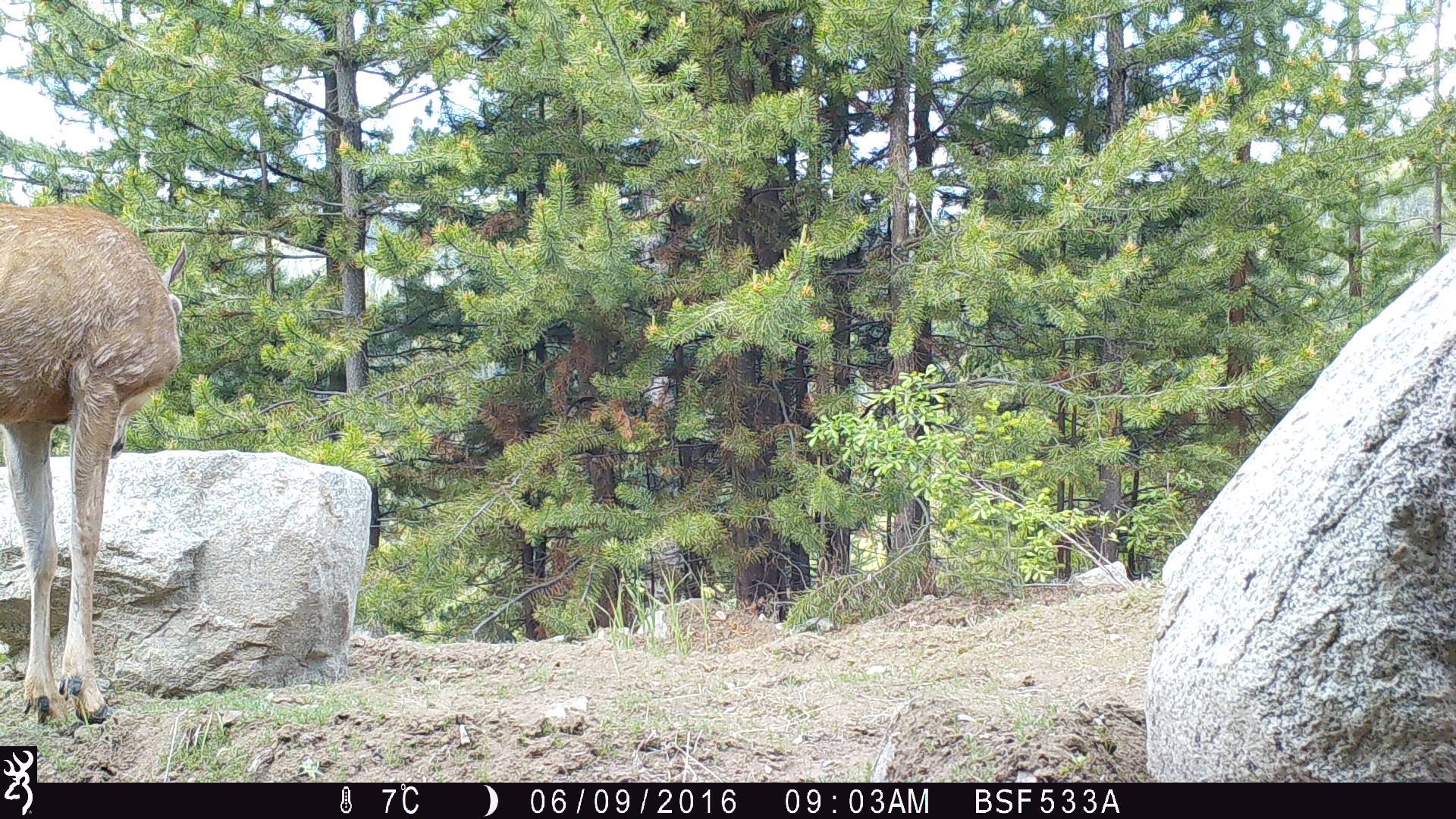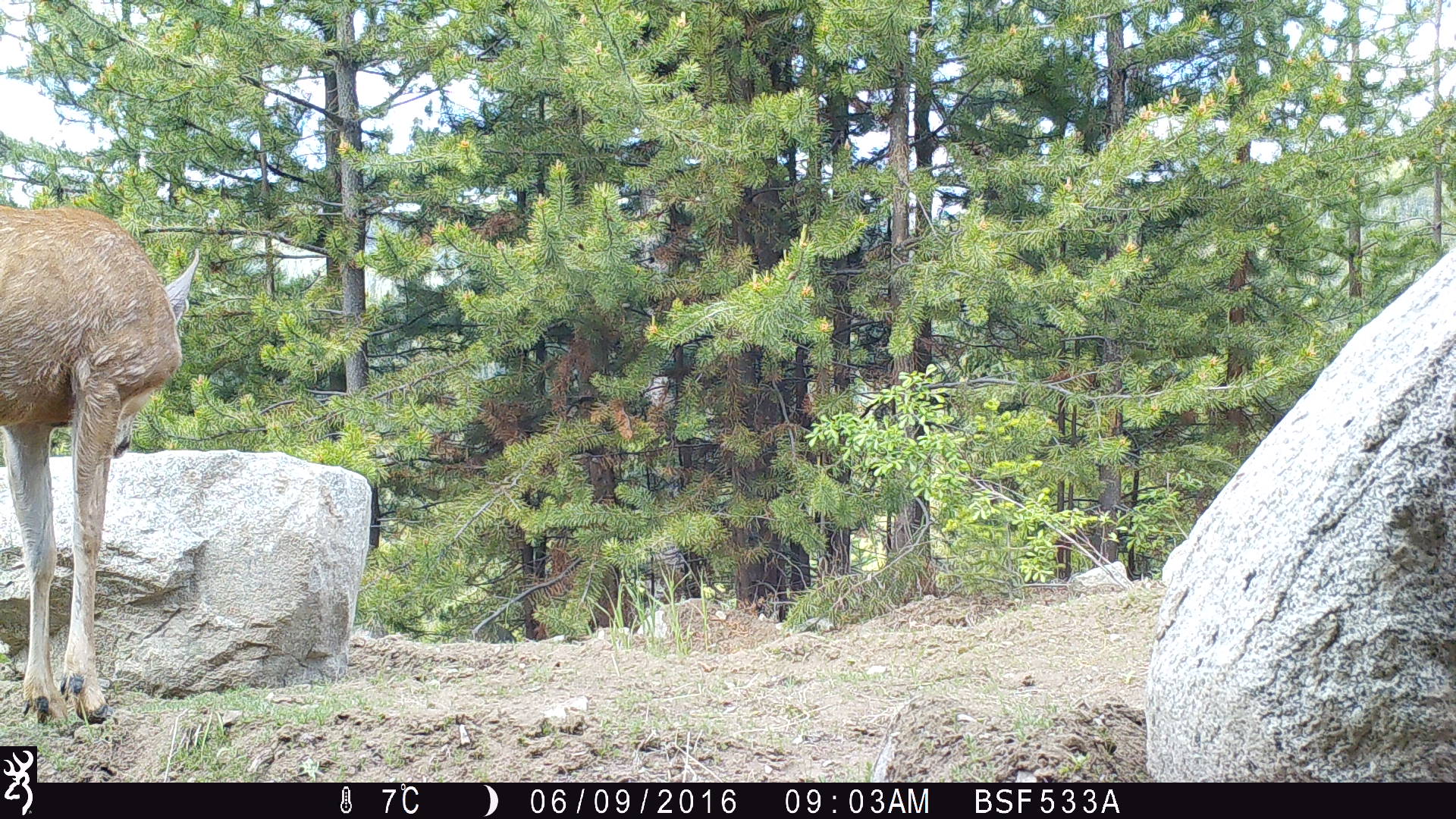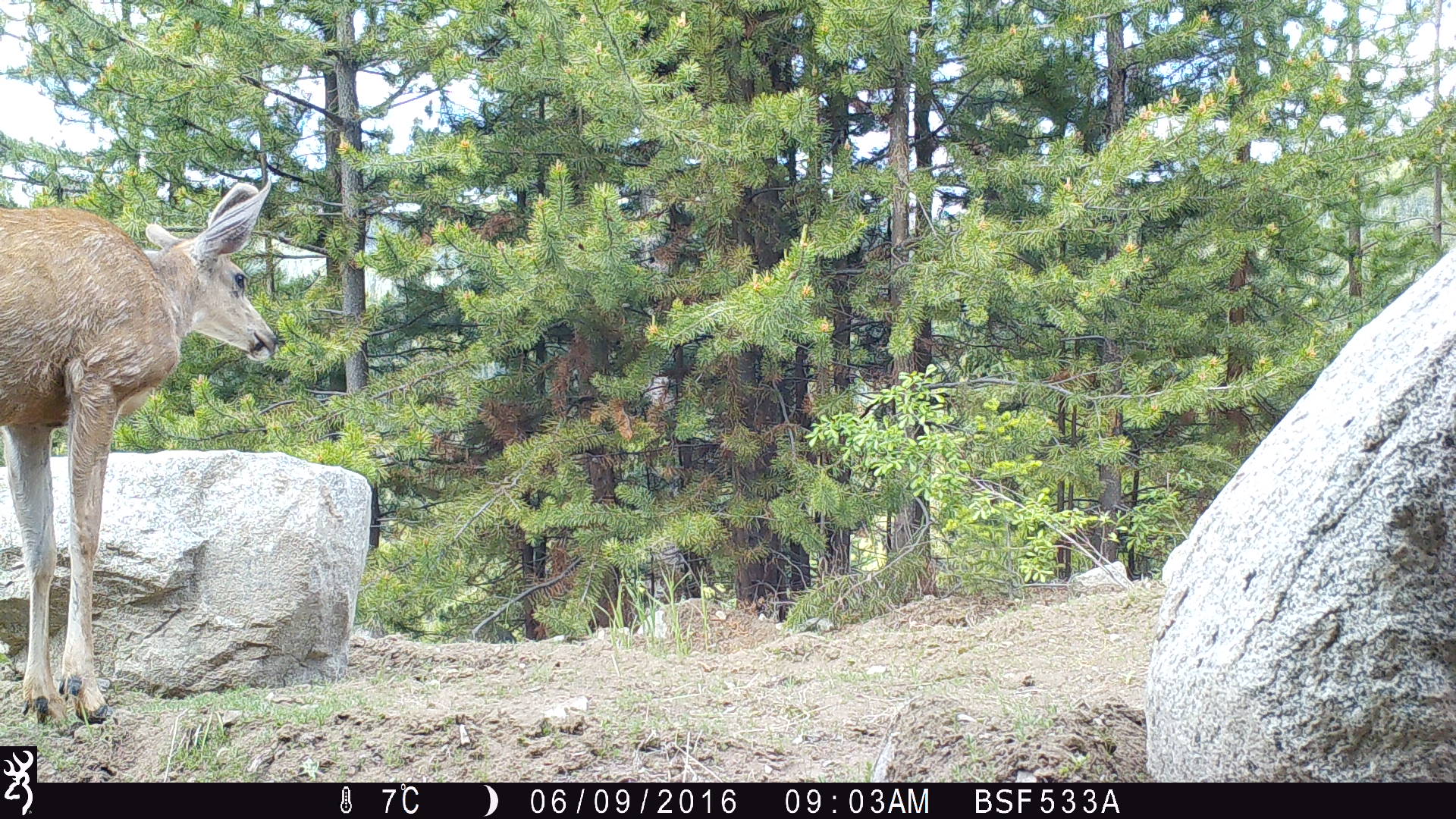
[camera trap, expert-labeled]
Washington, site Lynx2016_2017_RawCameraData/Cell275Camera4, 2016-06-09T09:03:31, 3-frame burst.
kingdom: Animalia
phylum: Chordata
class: Mammalia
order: Artiodactyla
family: Cervidae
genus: Odocoileus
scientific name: Odocoileus hemionus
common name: mule deer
Odocoileus hemionus (mule deer). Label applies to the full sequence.